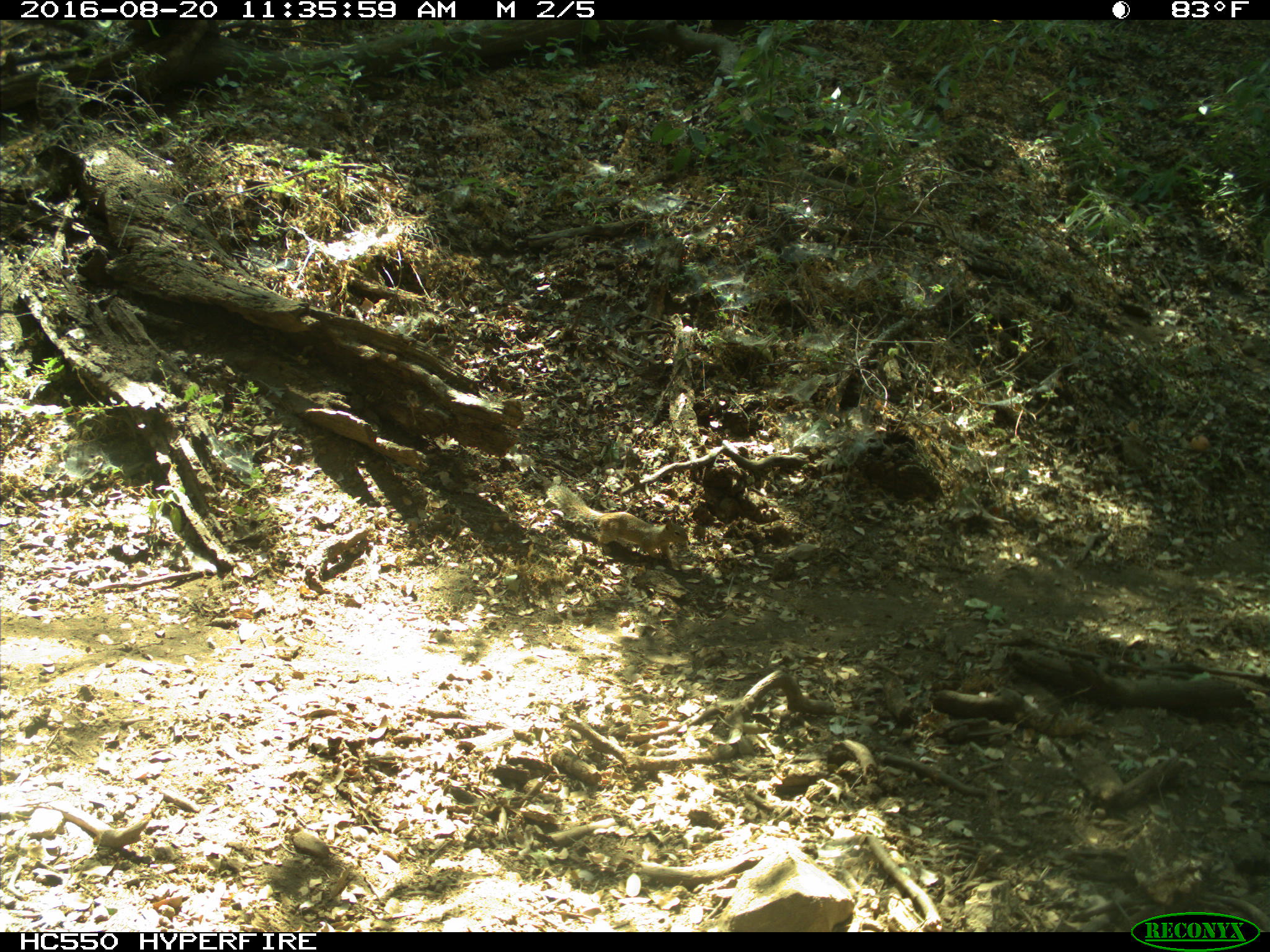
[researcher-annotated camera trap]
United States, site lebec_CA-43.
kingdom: Animalia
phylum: Chordata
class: Mammalia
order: Rodentia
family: Sciuridae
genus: Otospermophilus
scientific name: Otospermophilus beecheyi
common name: california ground squirrel